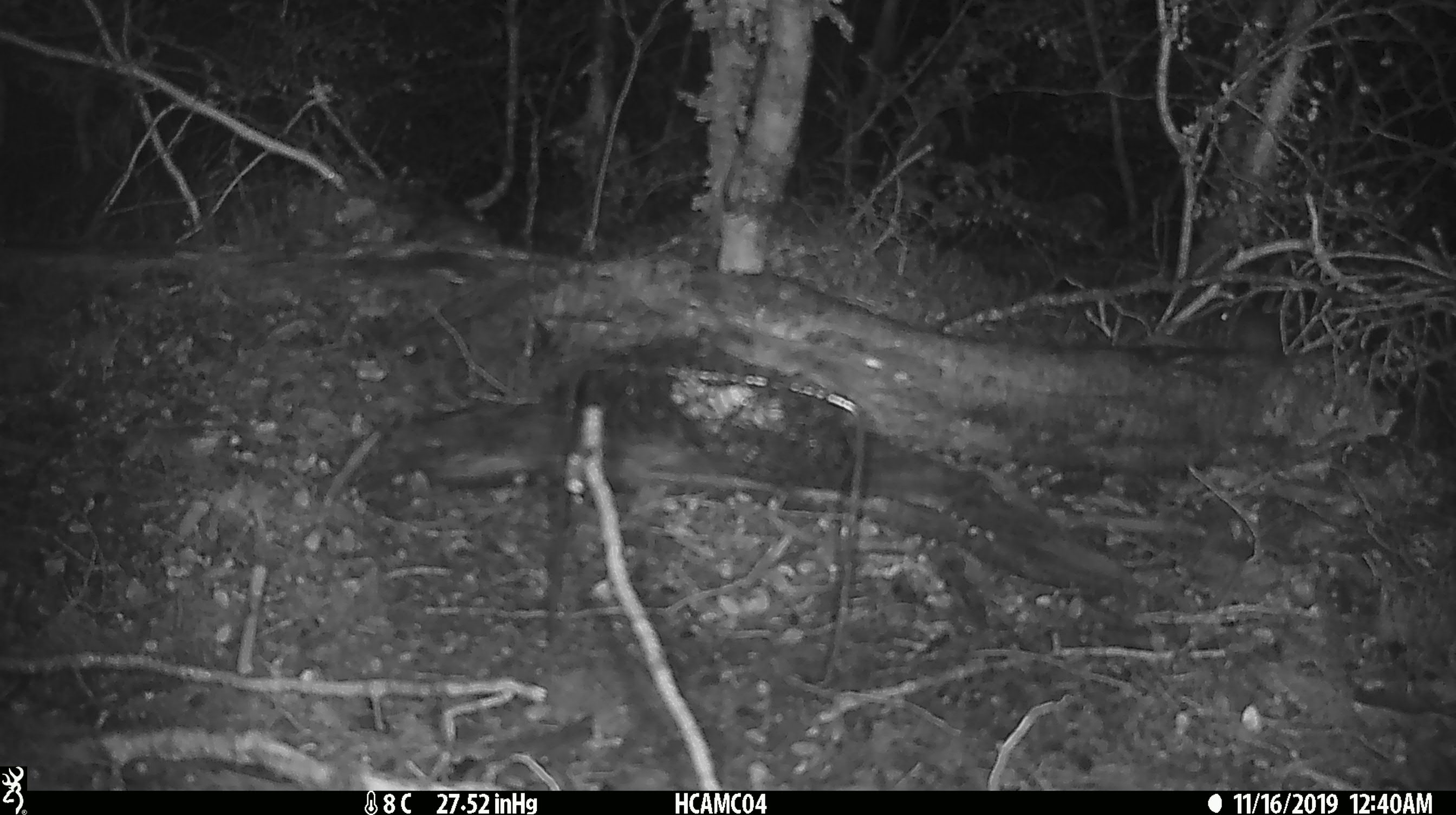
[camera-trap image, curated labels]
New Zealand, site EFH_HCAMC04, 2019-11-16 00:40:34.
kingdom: Animalia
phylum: Chordata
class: Mammalia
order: Rodentia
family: Muridae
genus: Mus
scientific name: Mus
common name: mouse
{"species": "mouse (Mus)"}